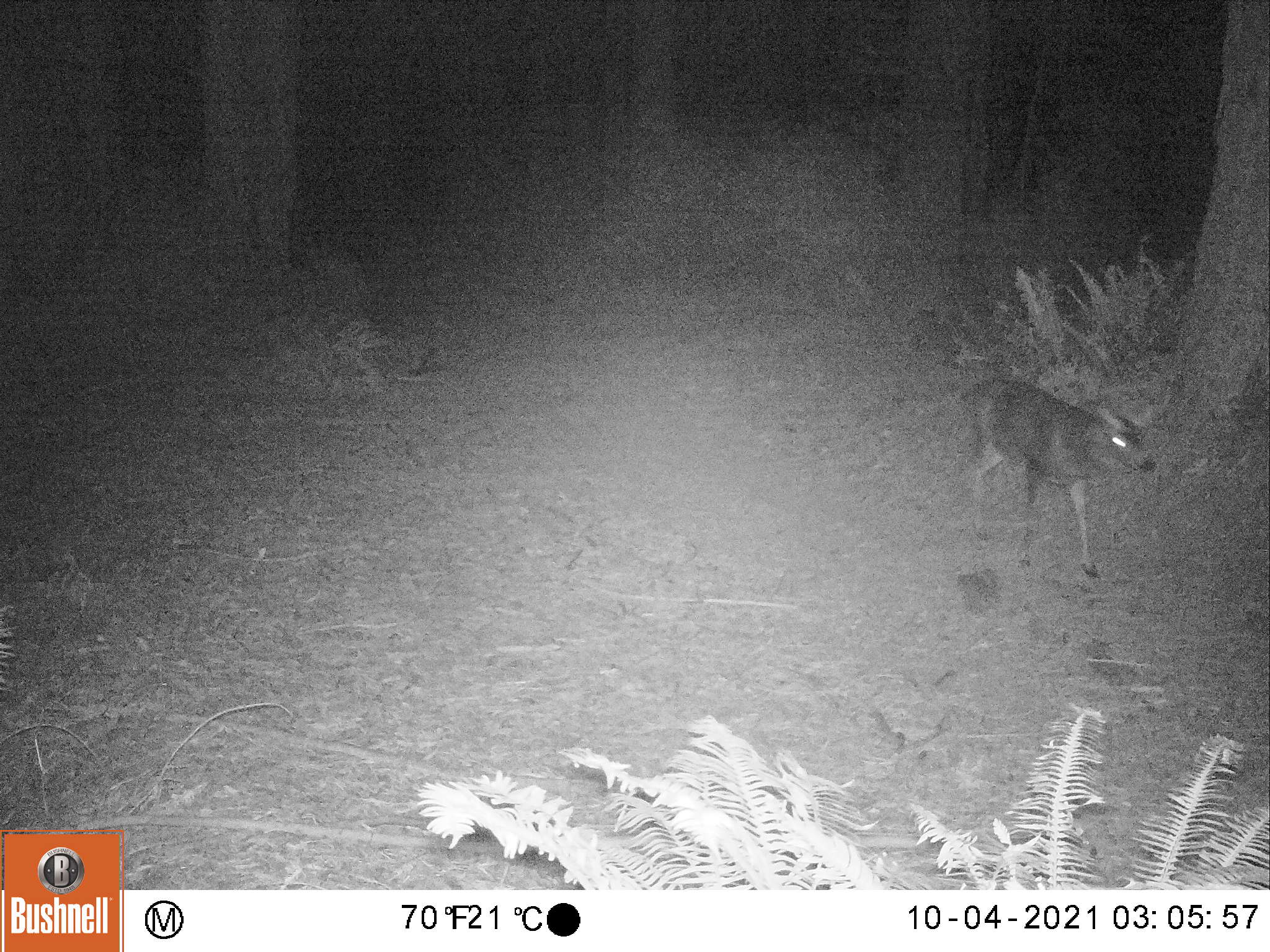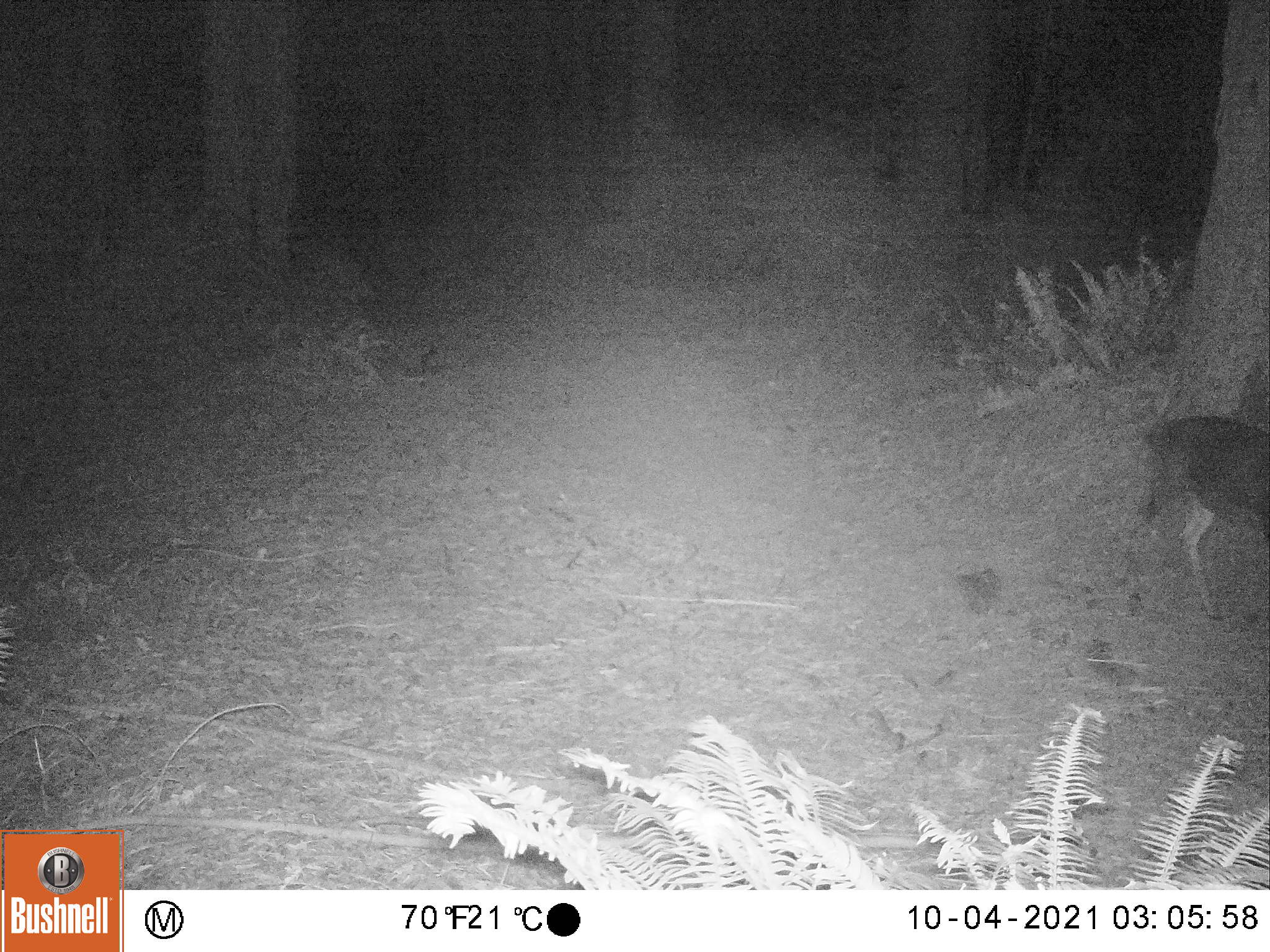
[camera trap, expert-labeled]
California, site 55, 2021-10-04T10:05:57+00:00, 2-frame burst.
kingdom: Animalia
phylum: Chordata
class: Mammalia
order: Artiodactyla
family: Cervidae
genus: Odocoileus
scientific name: Odocoileus hemionus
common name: mule deer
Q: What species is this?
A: Mule deer (Odocoileus hemionus).